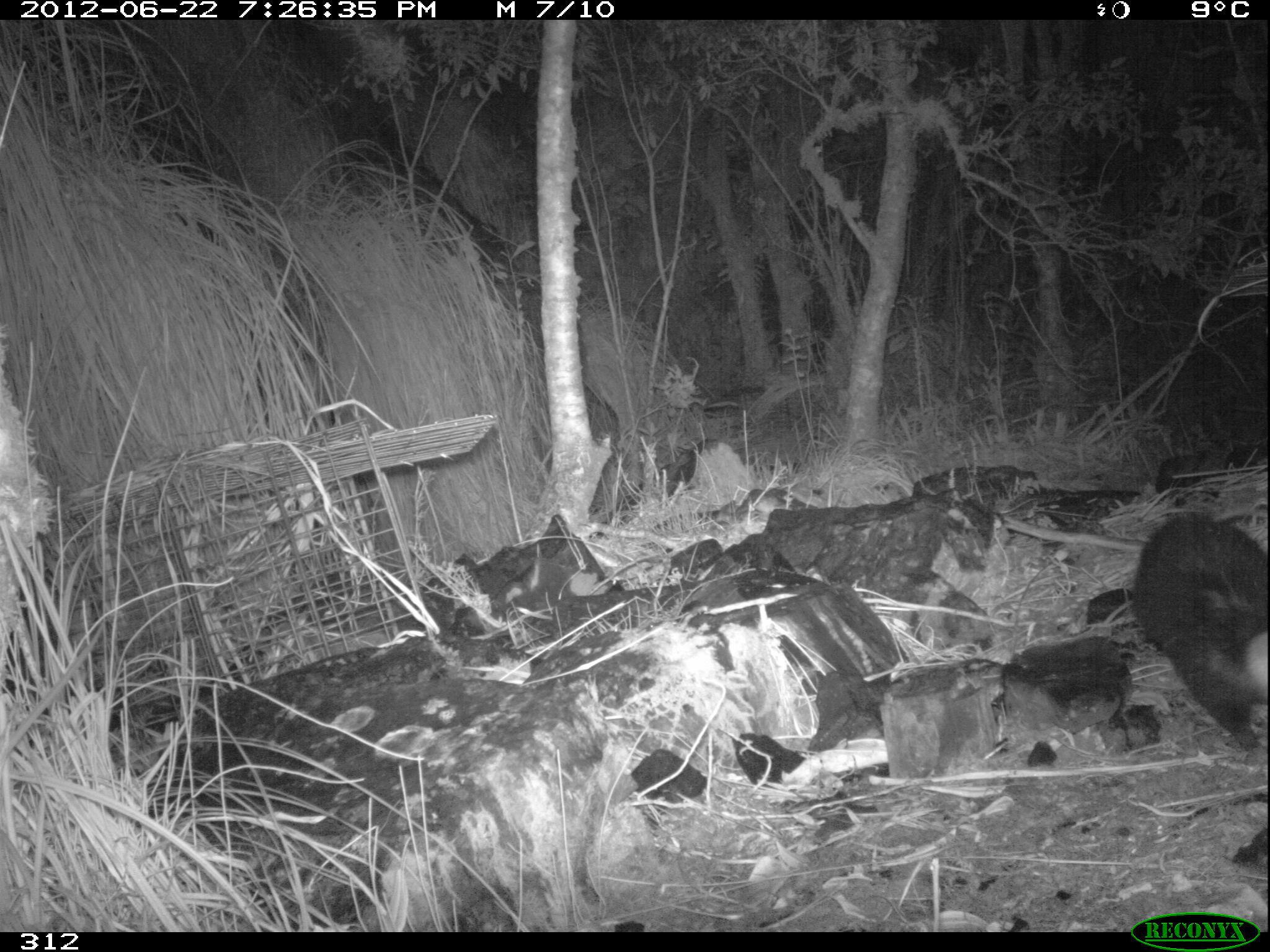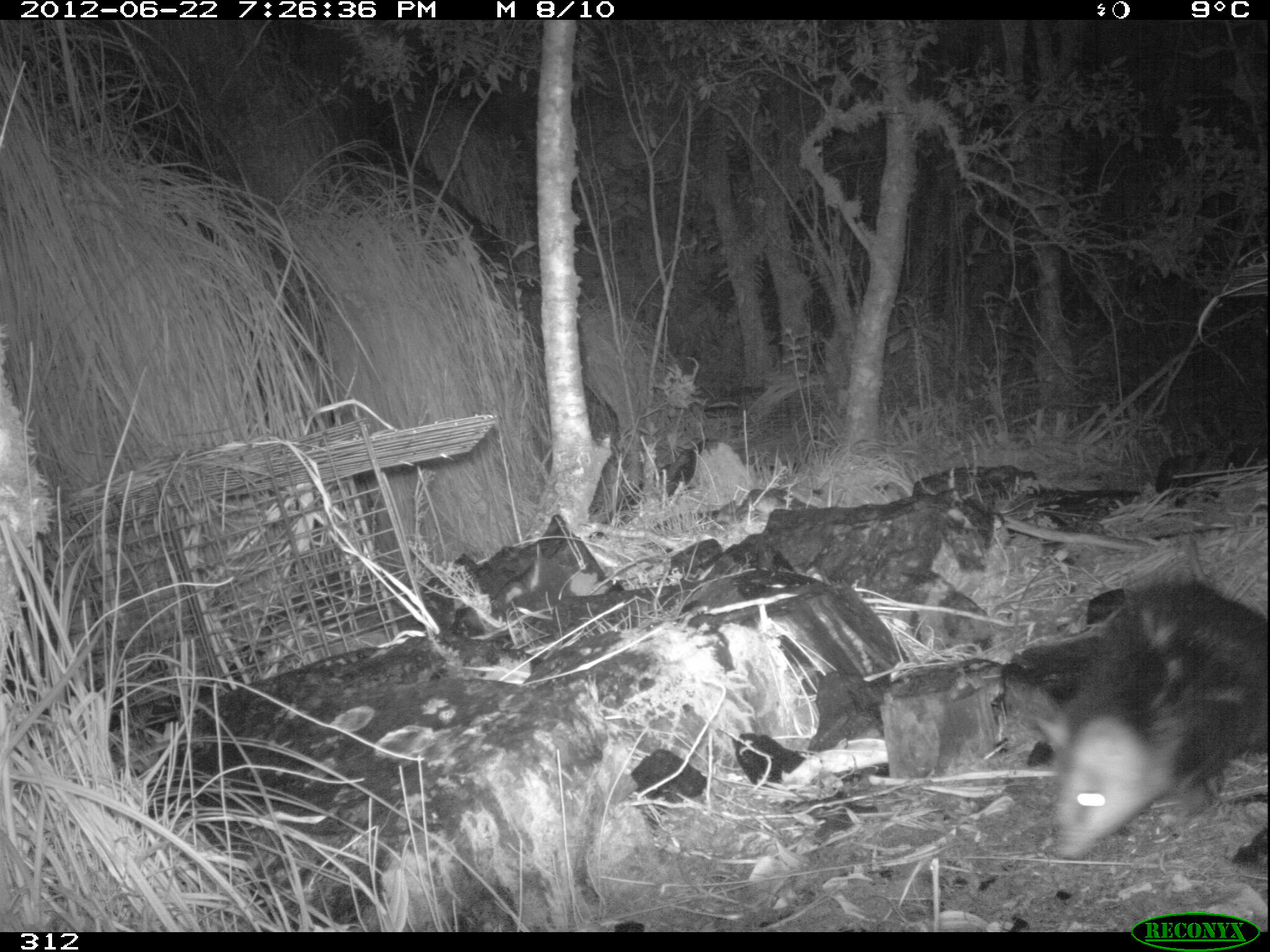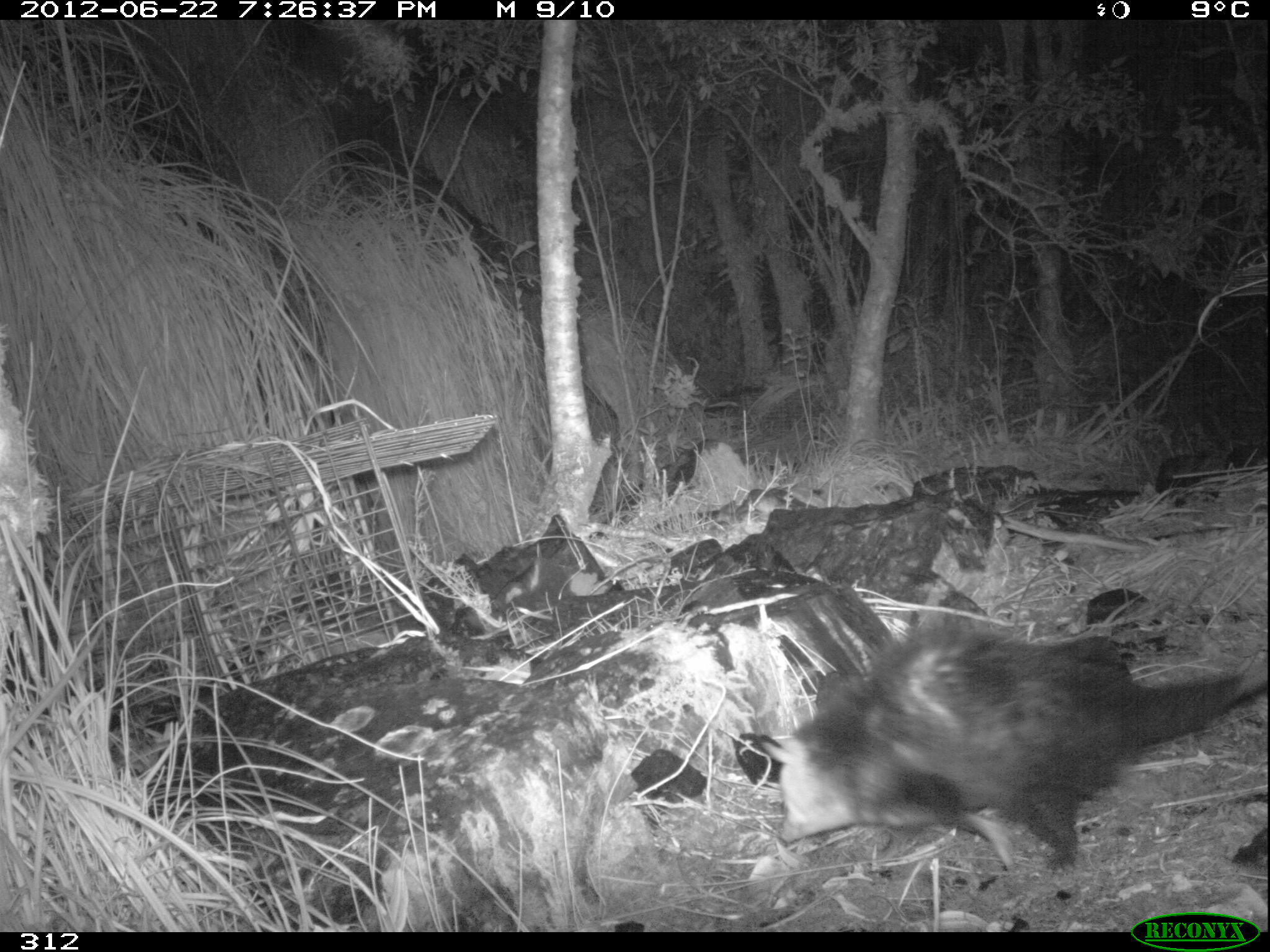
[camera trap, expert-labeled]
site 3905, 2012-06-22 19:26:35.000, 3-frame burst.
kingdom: Animalia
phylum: Chordata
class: Mammalia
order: Didelphimorphia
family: Didelphidae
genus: Didelphis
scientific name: Didelphis pernigra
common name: andean white-eared opossum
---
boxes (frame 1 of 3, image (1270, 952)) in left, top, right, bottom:
didelphis pernigra: 1127, 503, 1270, 761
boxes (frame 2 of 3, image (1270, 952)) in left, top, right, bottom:
didelphis pernigra: 1000, 582, 1270, 866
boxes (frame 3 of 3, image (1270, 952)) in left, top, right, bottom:
didelphis pernigra: 763, 618, 1270, 872